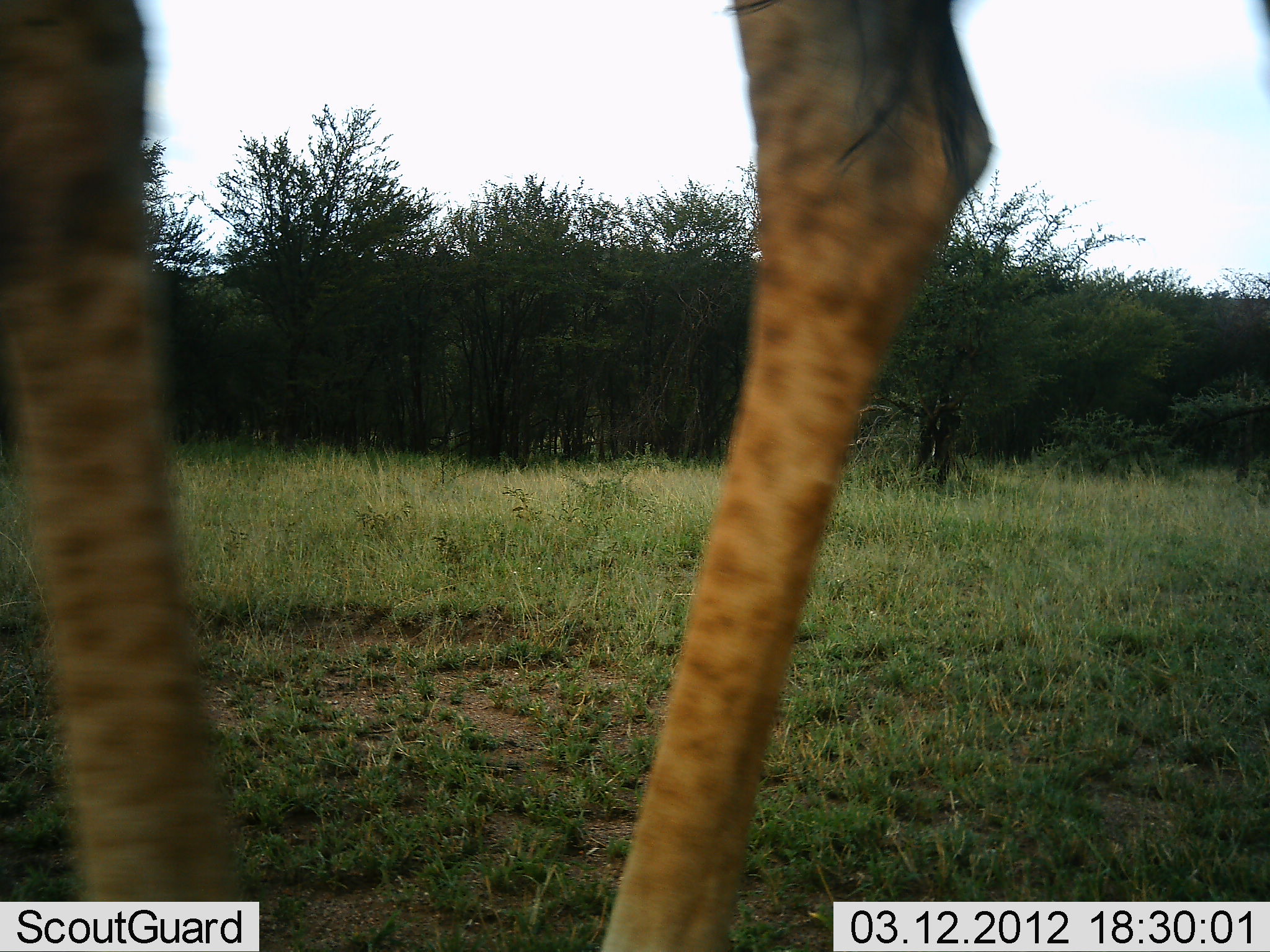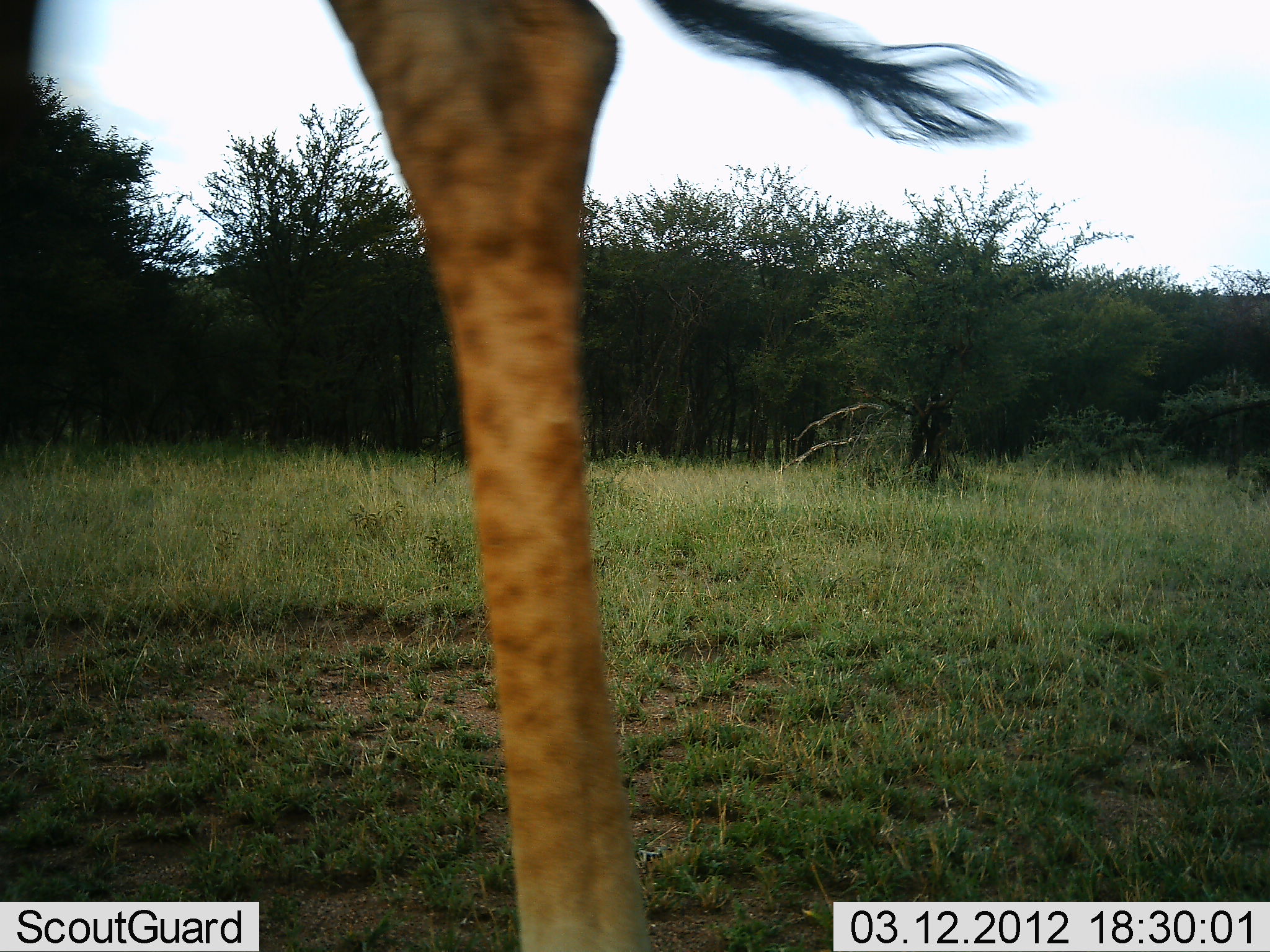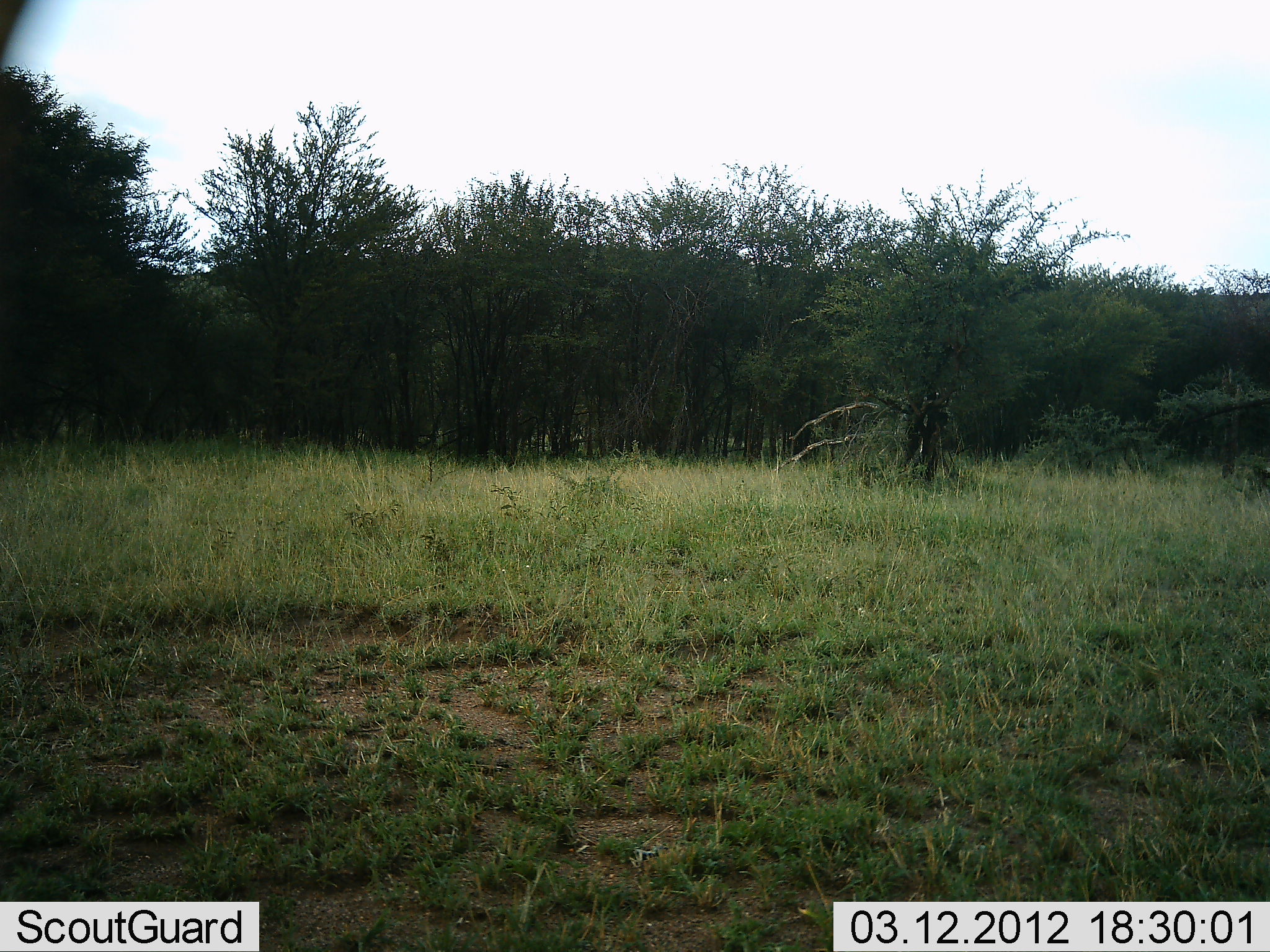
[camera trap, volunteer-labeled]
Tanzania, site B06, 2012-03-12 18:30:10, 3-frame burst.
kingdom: Animalia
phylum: Chordata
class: Mammalia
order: Artiodactyla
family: Giraffidae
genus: Giraffa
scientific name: Giraffa camelopardalis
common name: giraffe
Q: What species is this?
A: Giraffe (Giraffa camelopardalis).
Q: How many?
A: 1.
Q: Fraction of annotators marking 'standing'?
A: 25%.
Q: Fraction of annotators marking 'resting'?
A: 0%.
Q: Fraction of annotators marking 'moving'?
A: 79%.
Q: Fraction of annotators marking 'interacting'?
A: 0%.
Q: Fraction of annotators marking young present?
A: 0%.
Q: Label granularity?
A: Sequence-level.